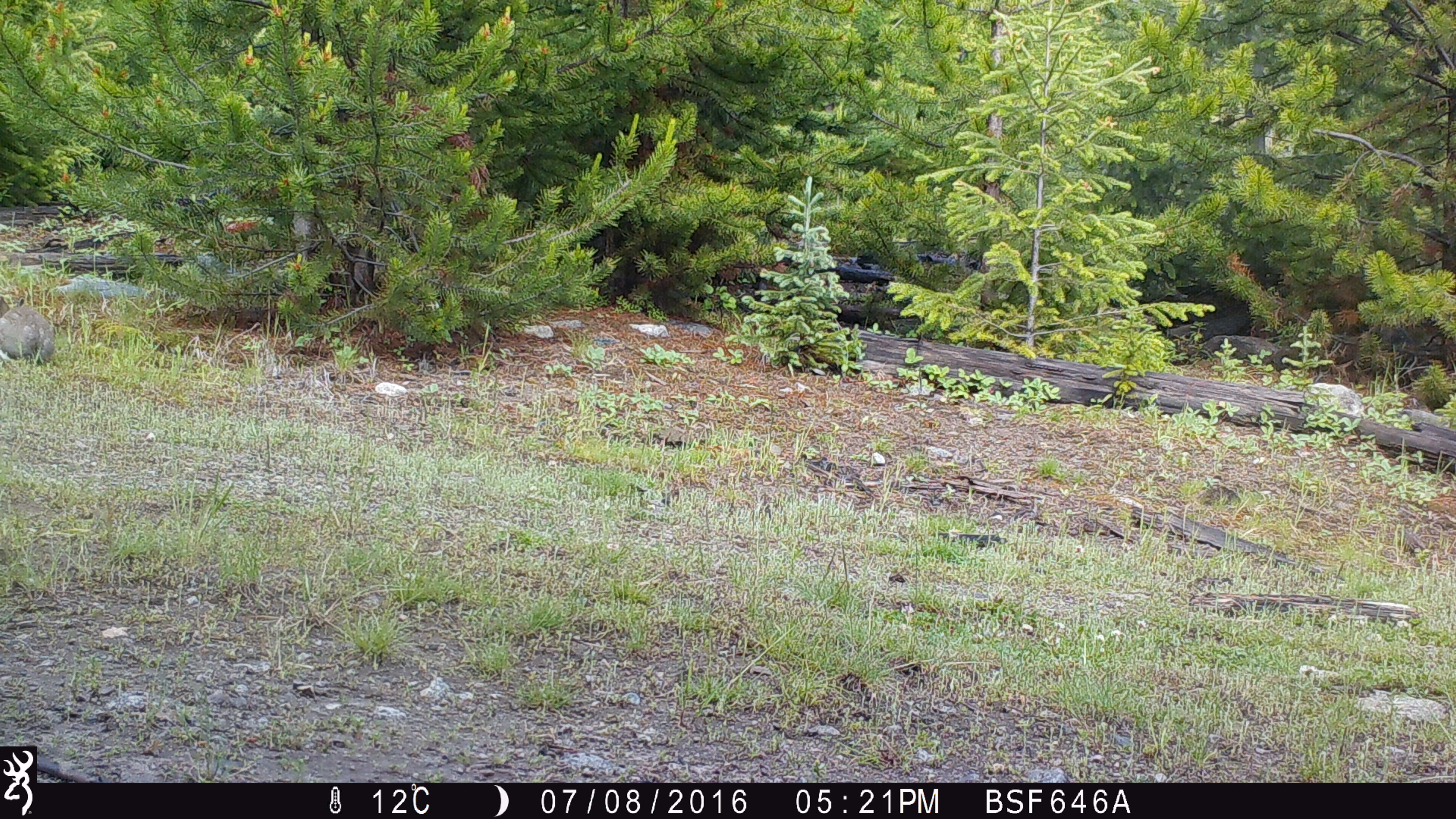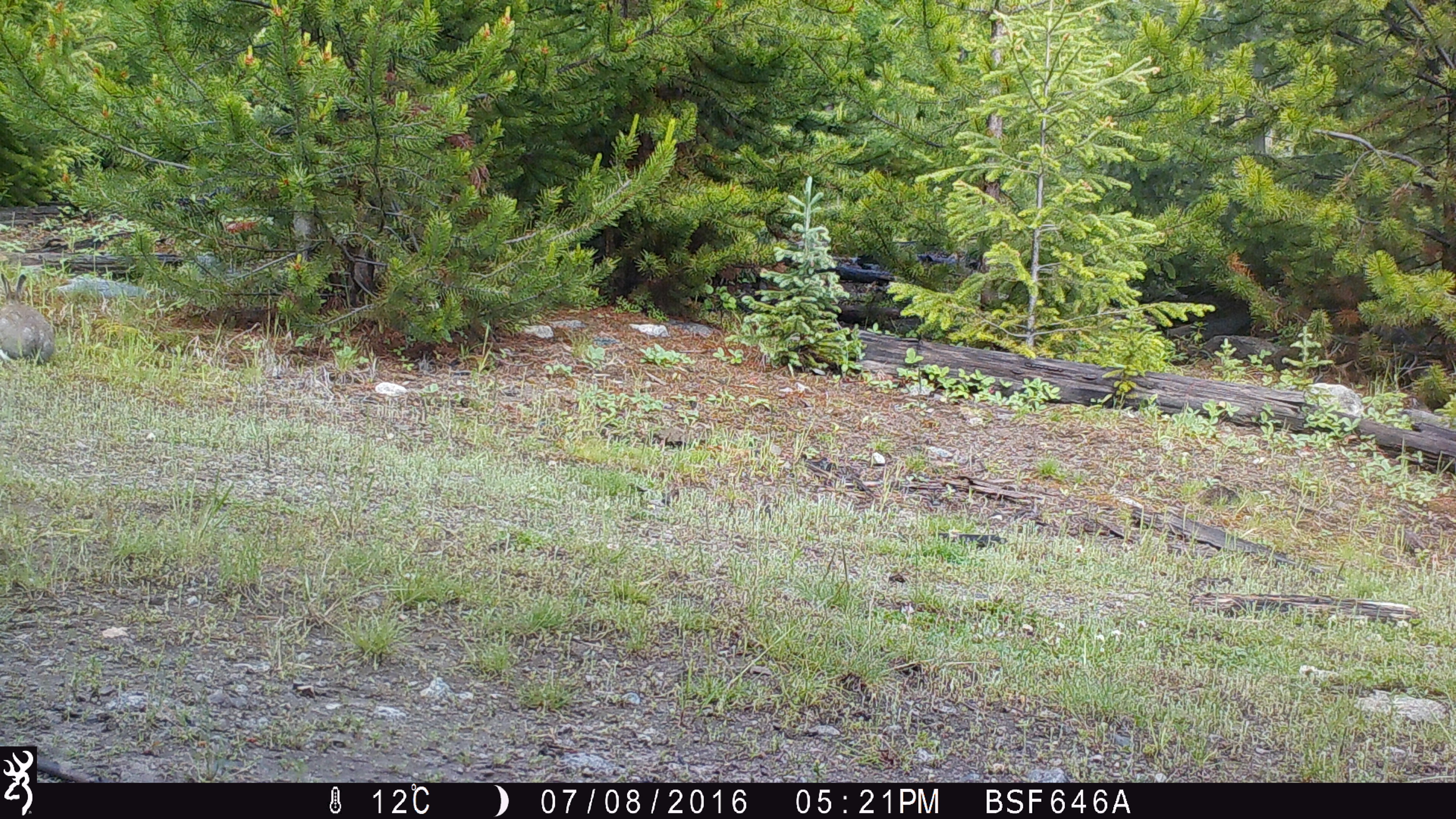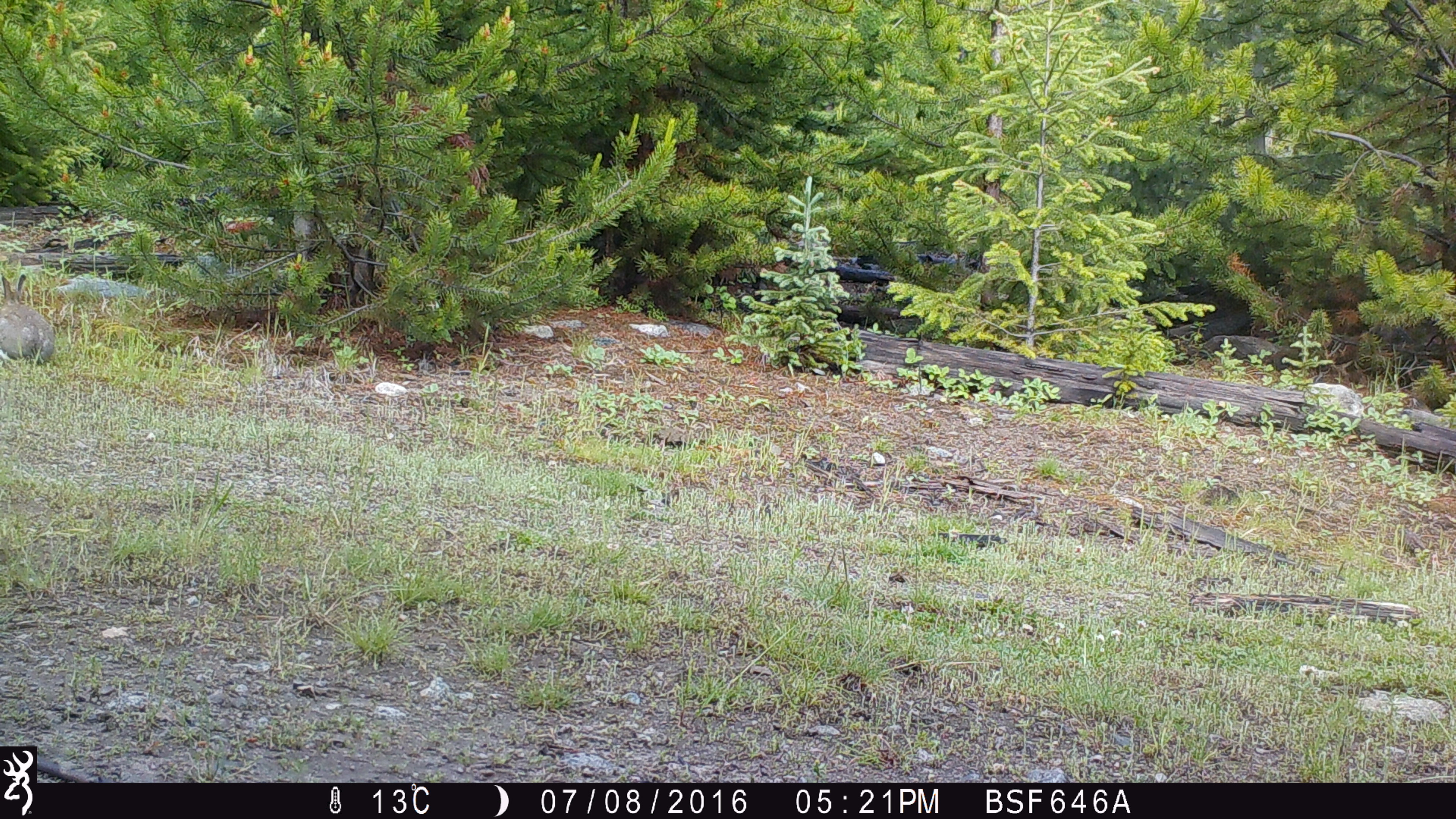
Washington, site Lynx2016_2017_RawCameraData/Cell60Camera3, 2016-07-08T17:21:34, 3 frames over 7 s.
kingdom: Animalia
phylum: Chordata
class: Mammalia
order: Lagomorpha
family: Leporidae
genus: Lepus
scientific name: Lepus americanus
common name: snowshoe hare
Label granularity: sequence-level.